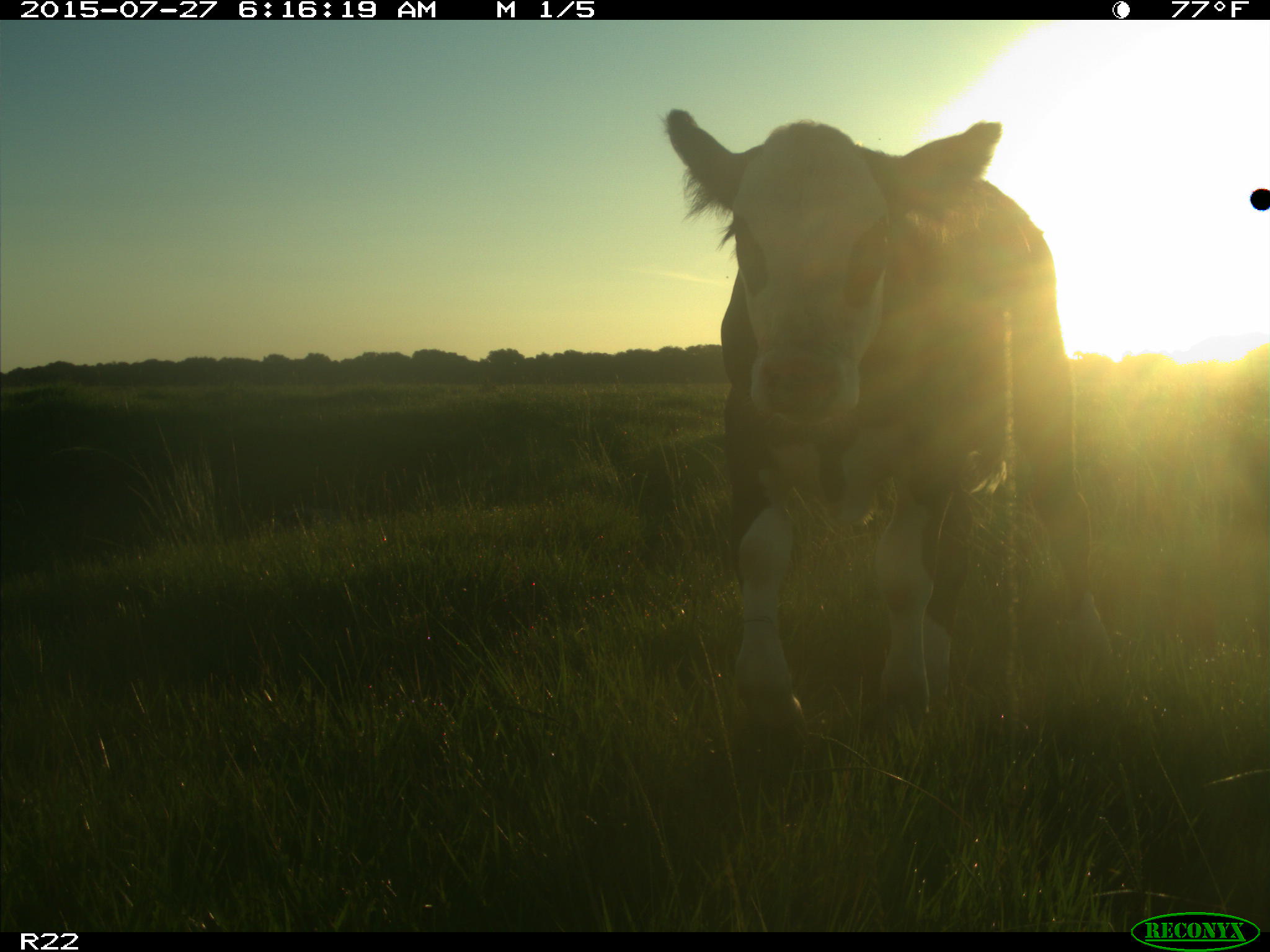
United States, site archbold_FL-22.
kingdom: Animalia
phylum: Chordata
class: Mammalia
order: Artiodactyla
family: Bovidae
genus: Bos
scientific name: Bos taurus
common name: domestic cow